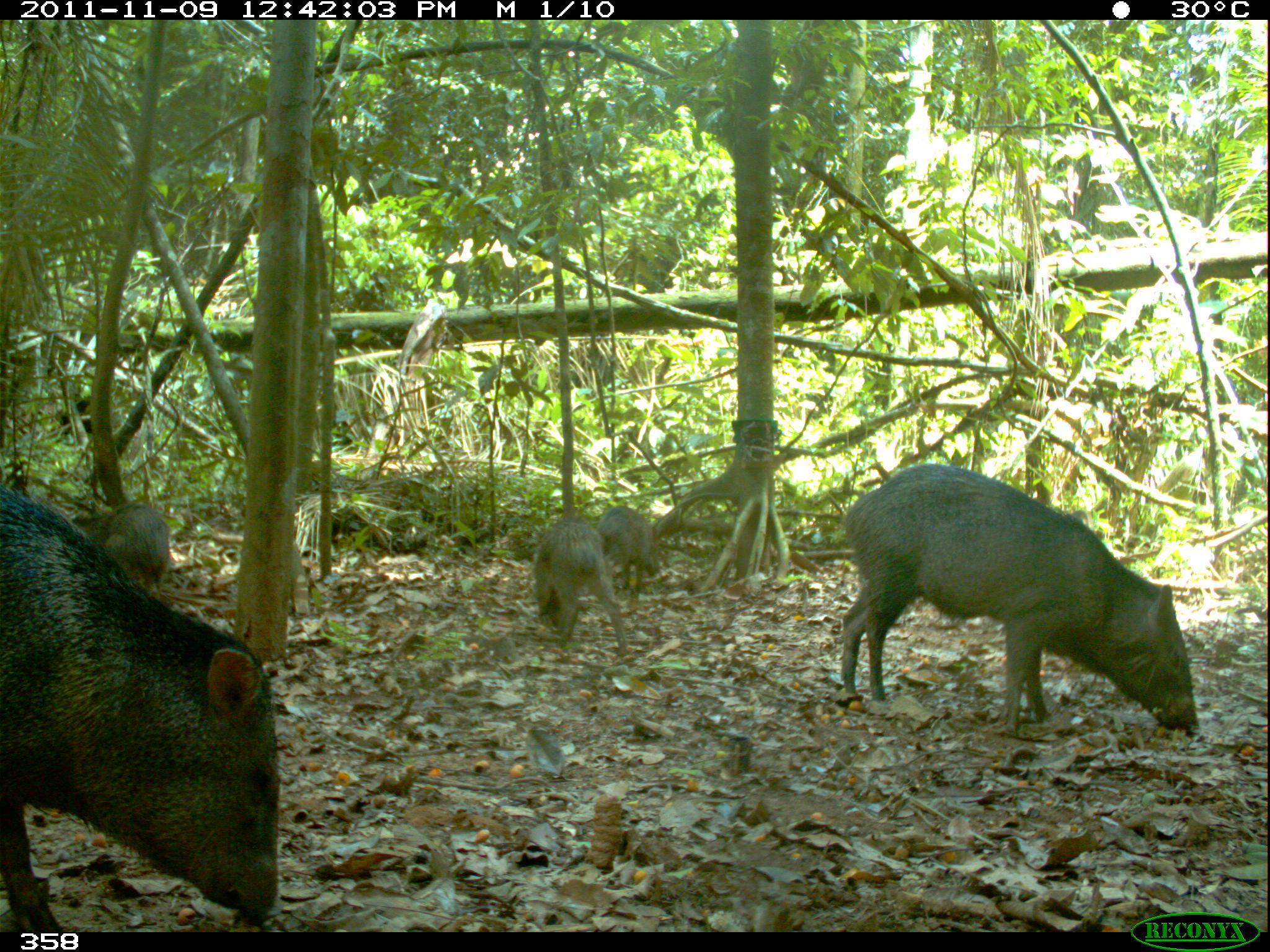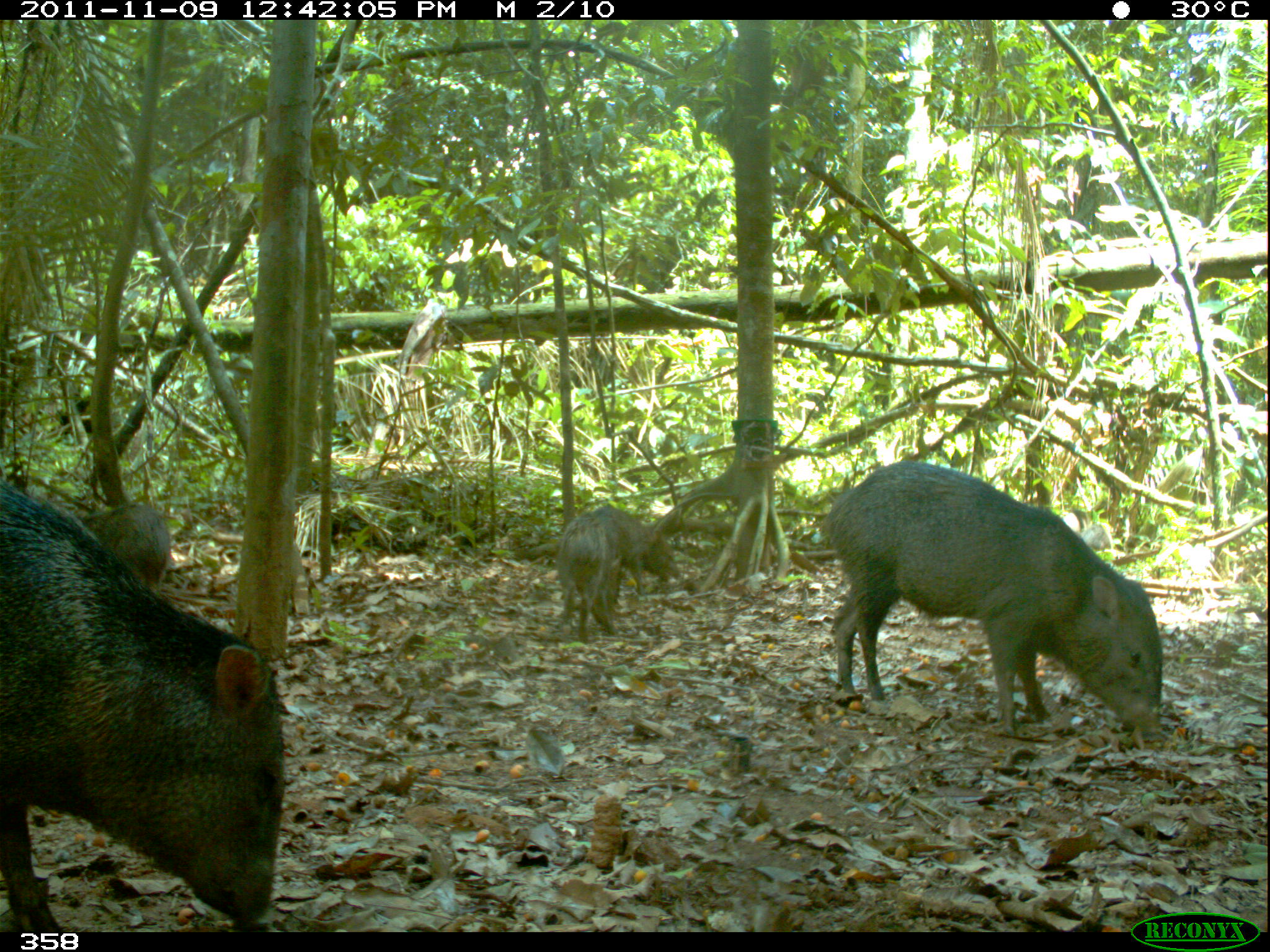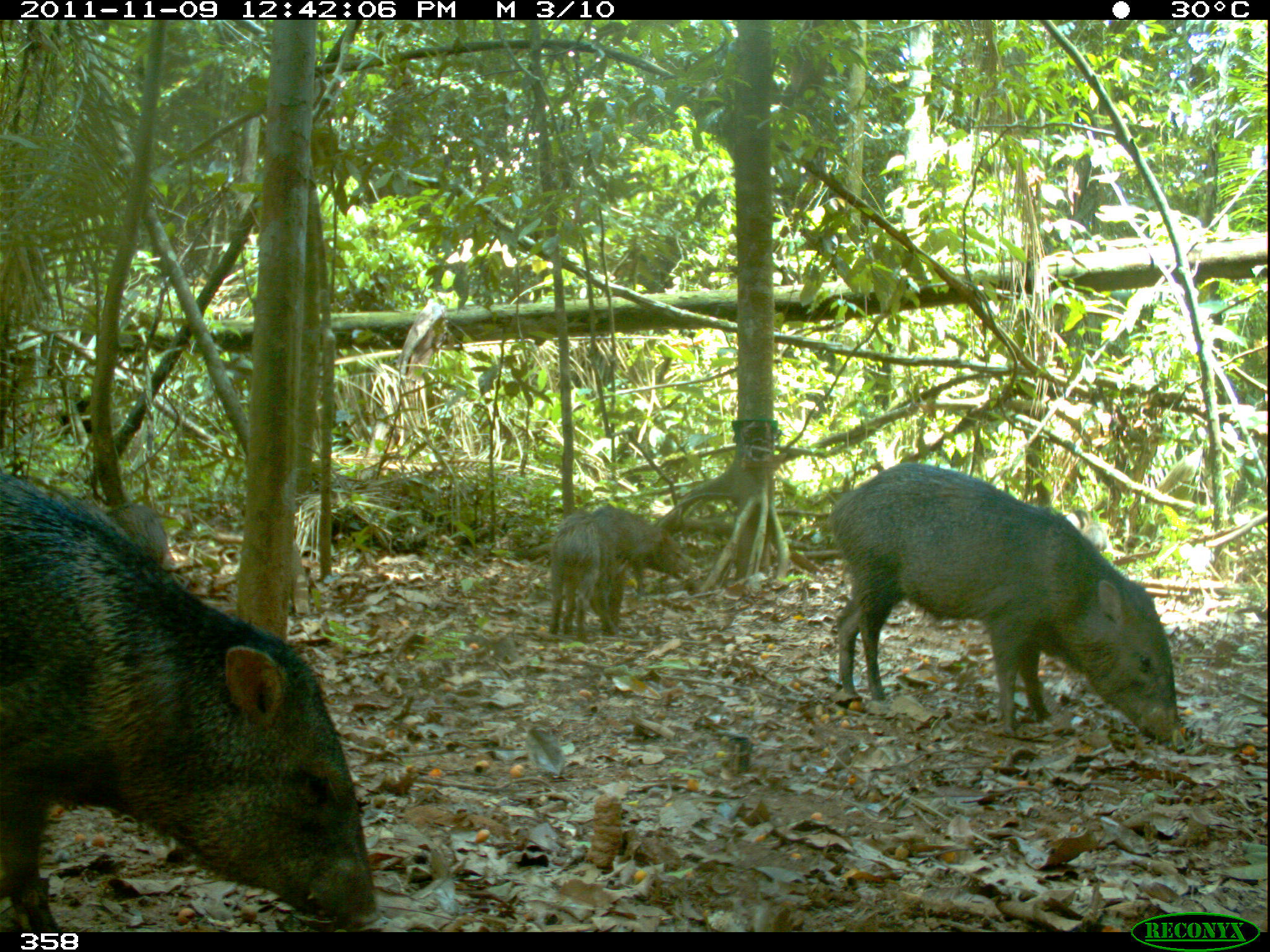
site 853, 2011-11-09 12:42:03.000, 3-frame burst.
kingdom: Animalia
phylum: Chordata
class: Mammalia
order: Artiodactyla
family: Tayassuidae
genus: Pecari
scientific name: Pecari tajacu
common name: collared peccary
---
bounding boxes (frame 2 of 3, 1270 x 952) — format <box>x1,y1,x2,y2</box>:
pecari tajacu: <box>0,483,276,929</box>; <box>822,453,1158,737</box>; <box>553,504,677,632</box>; <box>87,501,177,591</box>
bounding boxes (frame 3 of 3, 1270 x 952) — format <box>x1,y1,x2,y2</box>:
pecari tajacu: <box>0,474,376,926</box>; <box>822,453,1183,747</box>; <box>547,508,618,633</box>; <box>594,503,691,592</box>; <box>87,501,167,556</box>